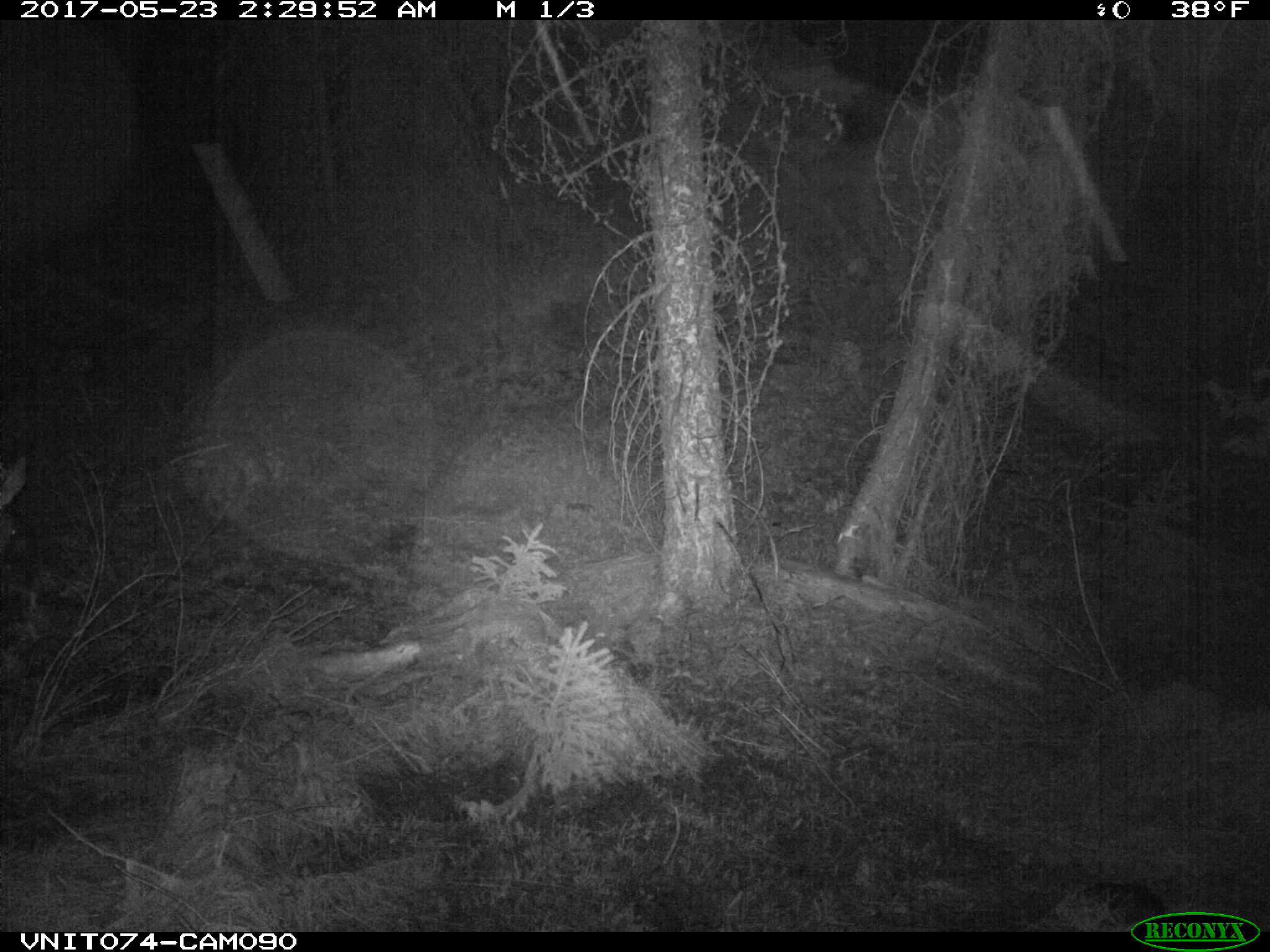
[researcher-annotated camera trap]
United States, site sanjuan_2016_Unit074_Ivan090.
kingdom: Animalia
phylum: Chordata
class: Mammalia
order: Artiodactyla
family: Cervidae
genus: Cervus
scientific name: Cervus elaphus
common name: red deer